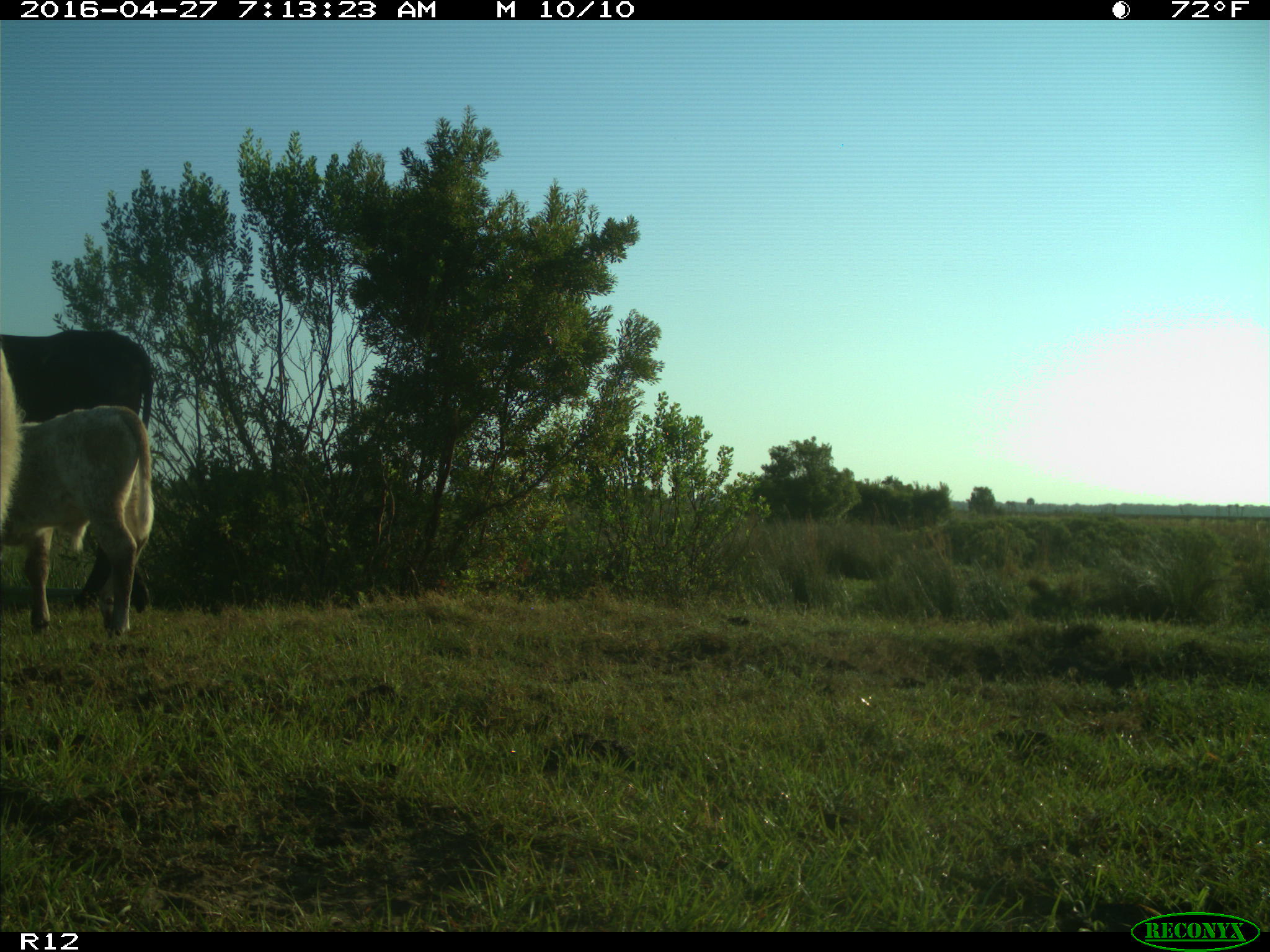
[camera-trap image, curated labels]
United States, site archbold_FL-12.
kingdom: Animalia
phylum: Chordata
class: Mammalia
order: Artiodactyla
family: Bovidae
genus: Bos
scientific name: Bos taurus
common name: domestic cow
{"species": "Bos taurus (domestic cow)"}